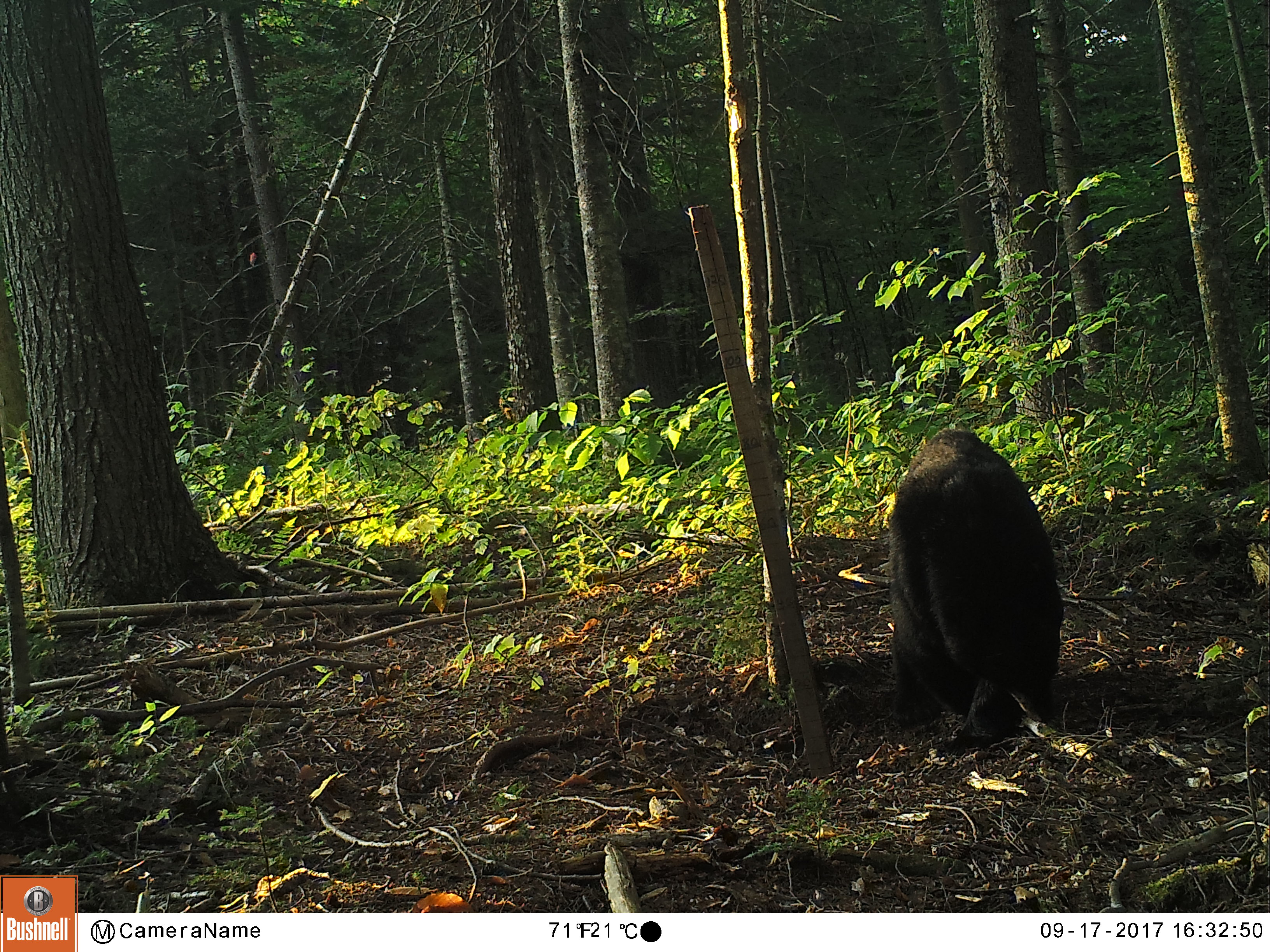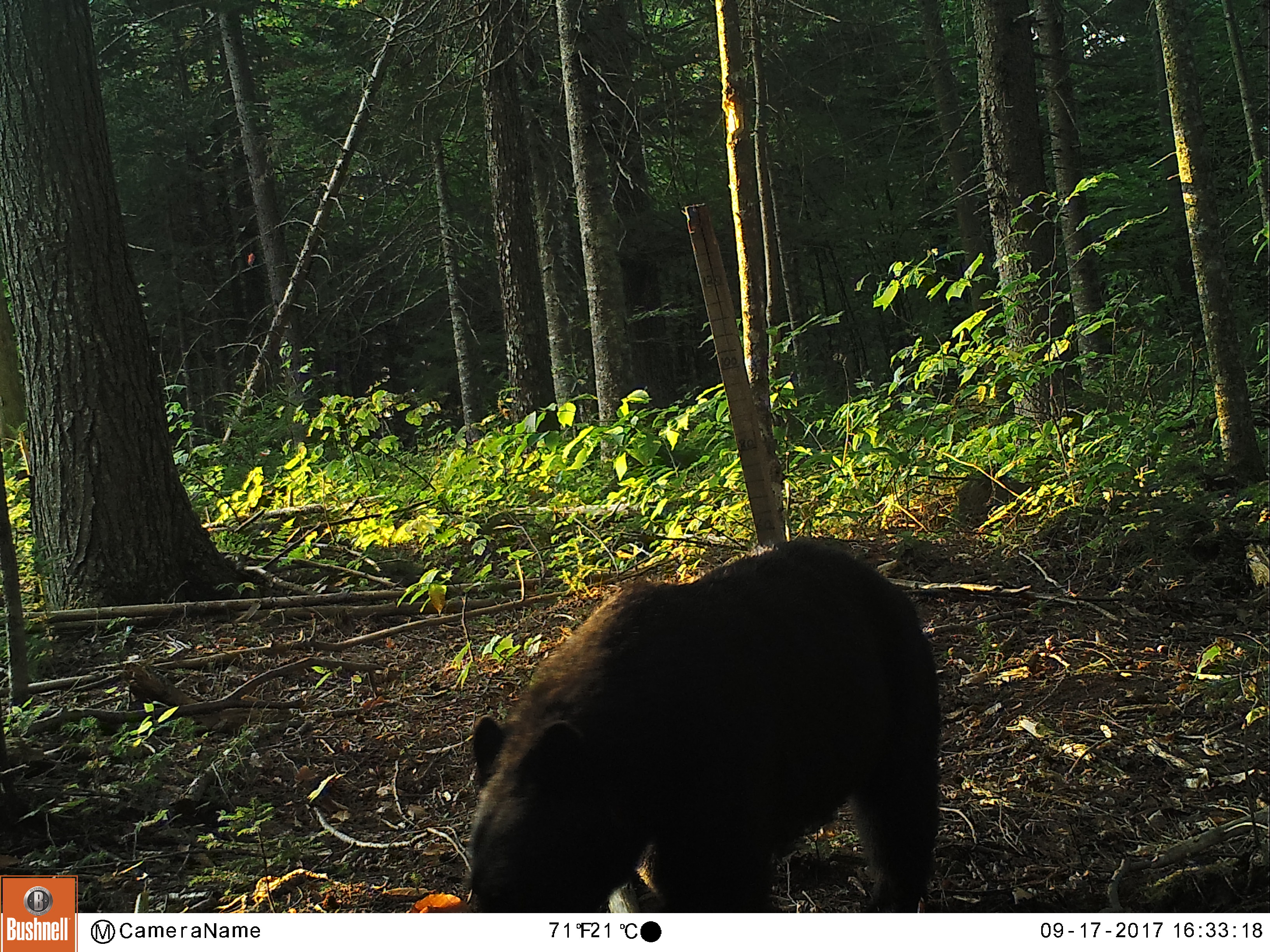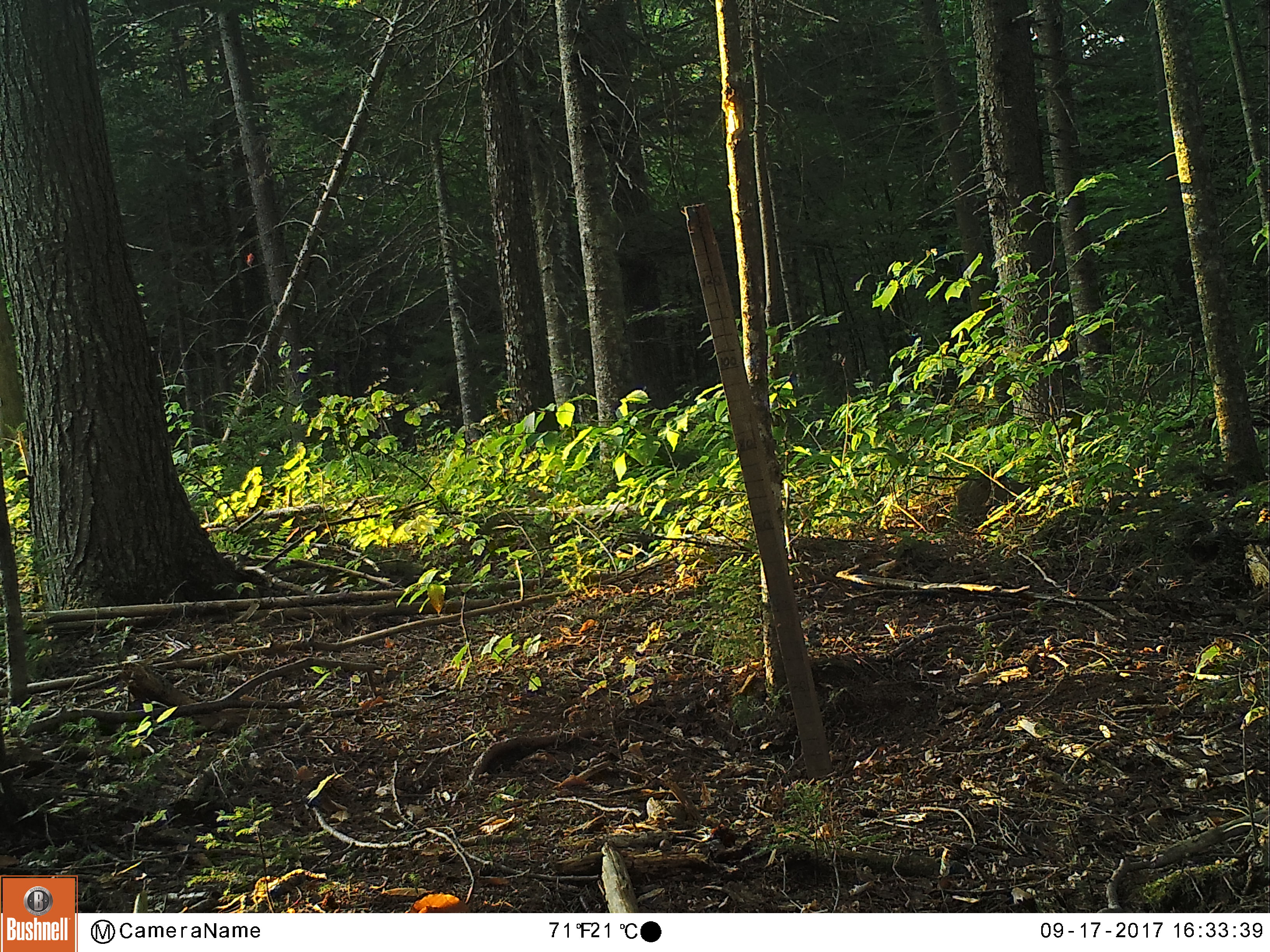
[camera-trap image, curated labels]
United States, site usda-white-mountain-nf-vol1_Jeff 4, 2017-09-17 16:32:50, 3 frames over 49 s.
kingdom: Animalia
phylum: Chordata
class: Mammalia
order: Carnivora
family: Ursidae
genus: Ursus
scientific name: Ursus americanus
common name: black bear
Black bear (Ursus americanus).